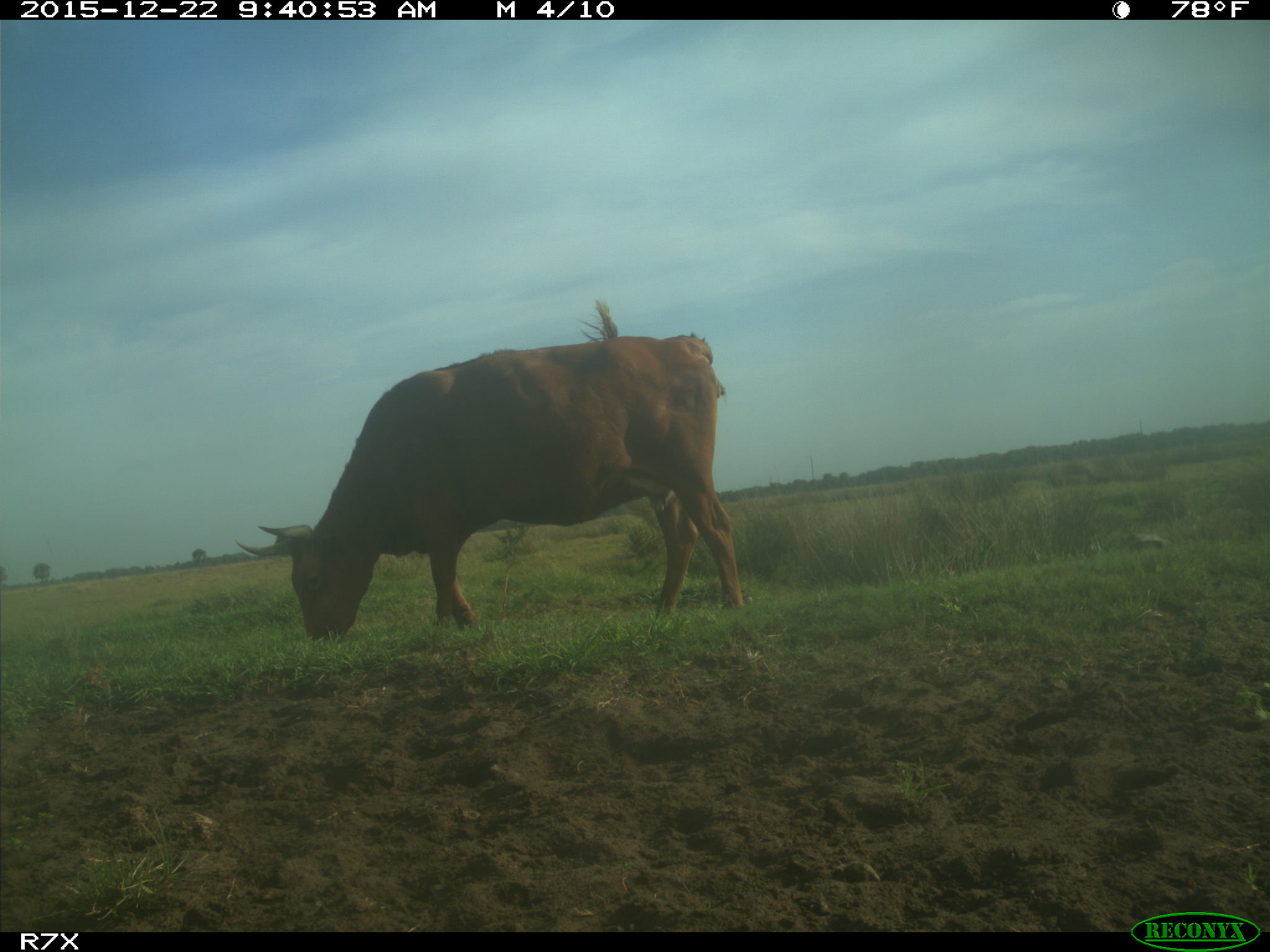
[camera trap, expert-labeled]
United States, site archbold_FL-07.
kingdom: Animalia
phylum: Chordata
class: Mammalia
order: Artiodactyla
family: Bovidae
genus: Bos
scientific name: Bos taurus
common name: domestic cow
Bos taurus (domestic cow).